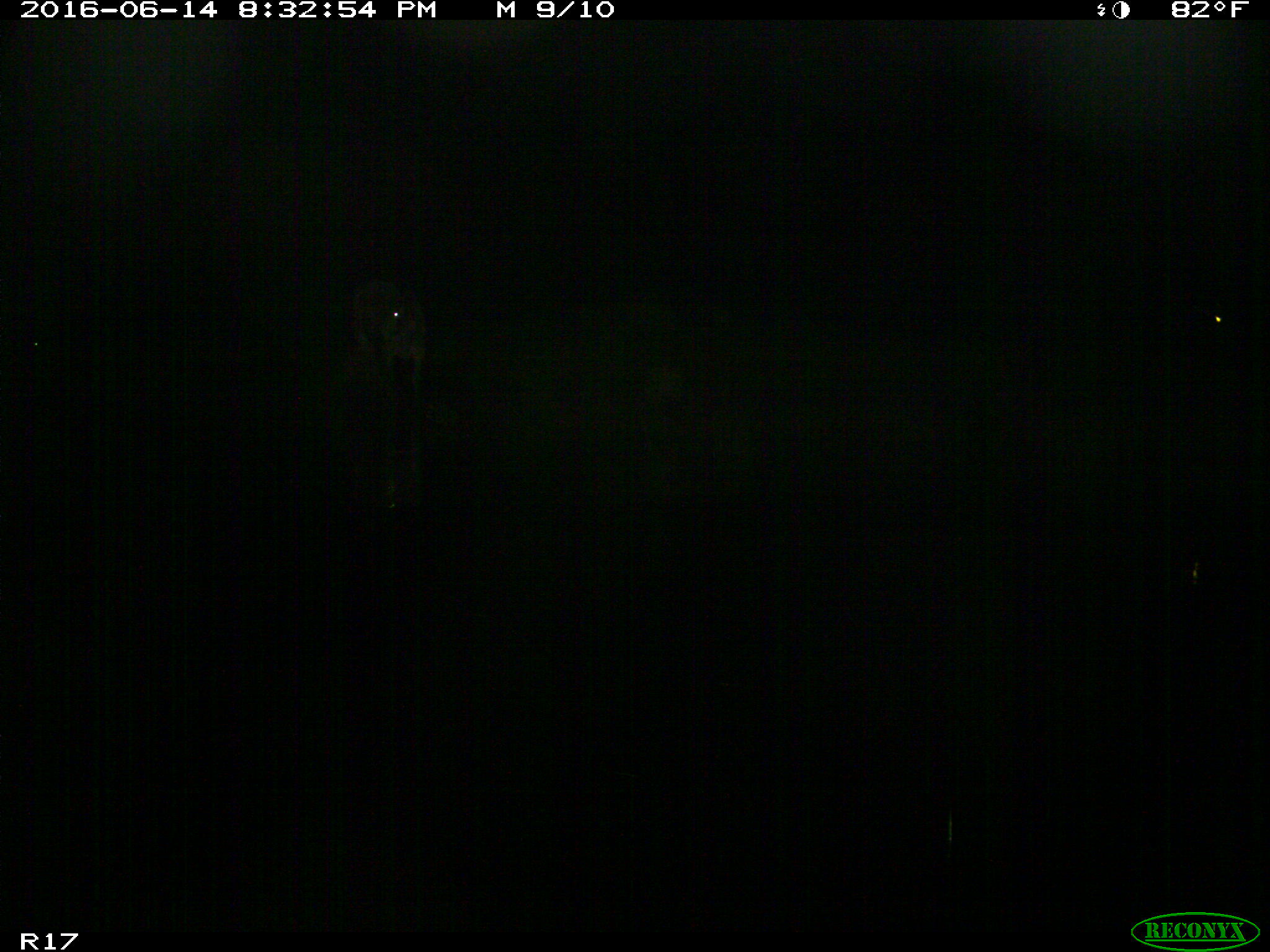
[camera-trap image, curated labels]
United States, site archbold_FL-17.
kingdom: Animalia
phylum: Chordata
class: Mammalia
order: Artiodactyla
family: Bovidae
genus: Bos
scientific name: Bos taurus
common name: domestic cow